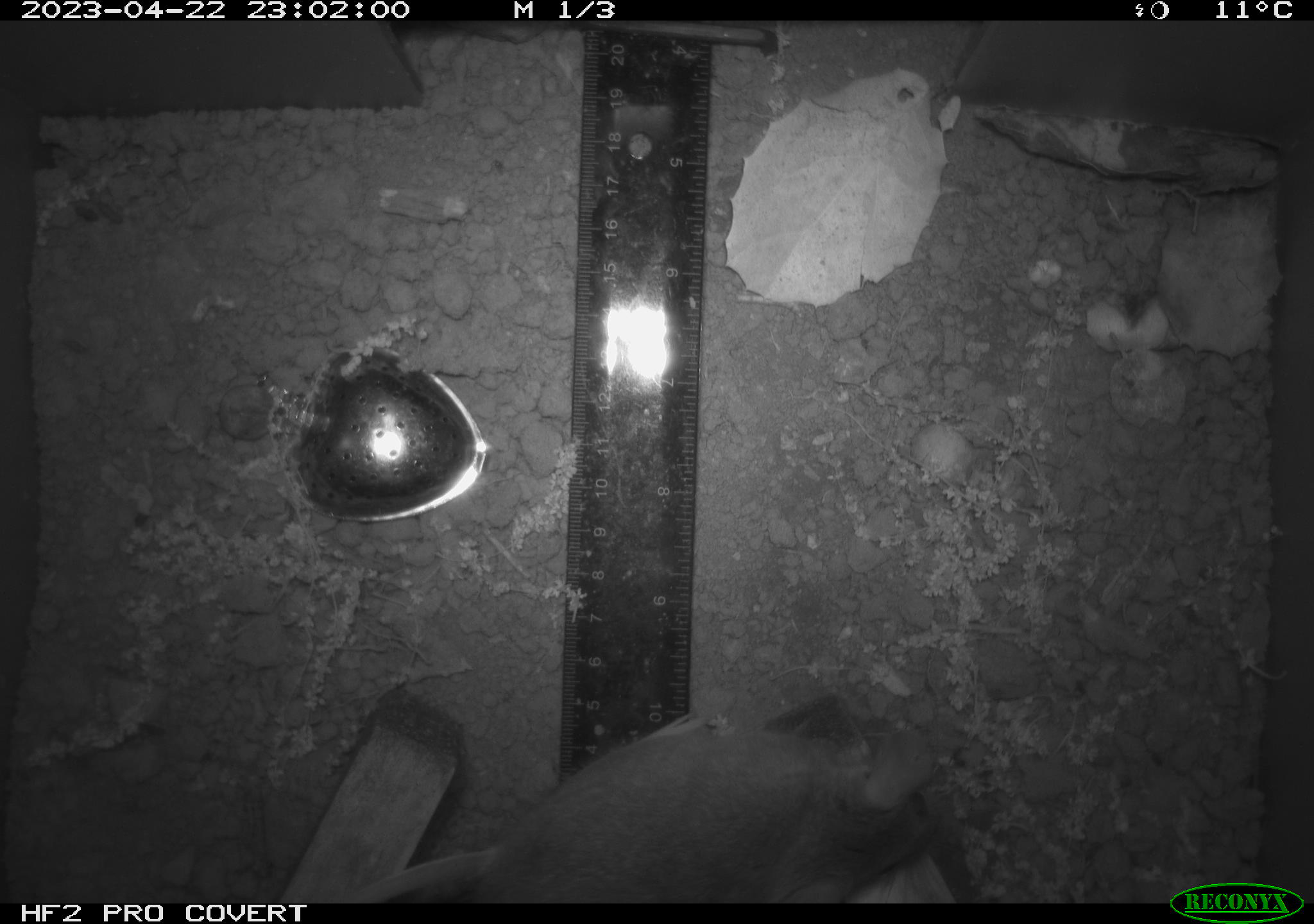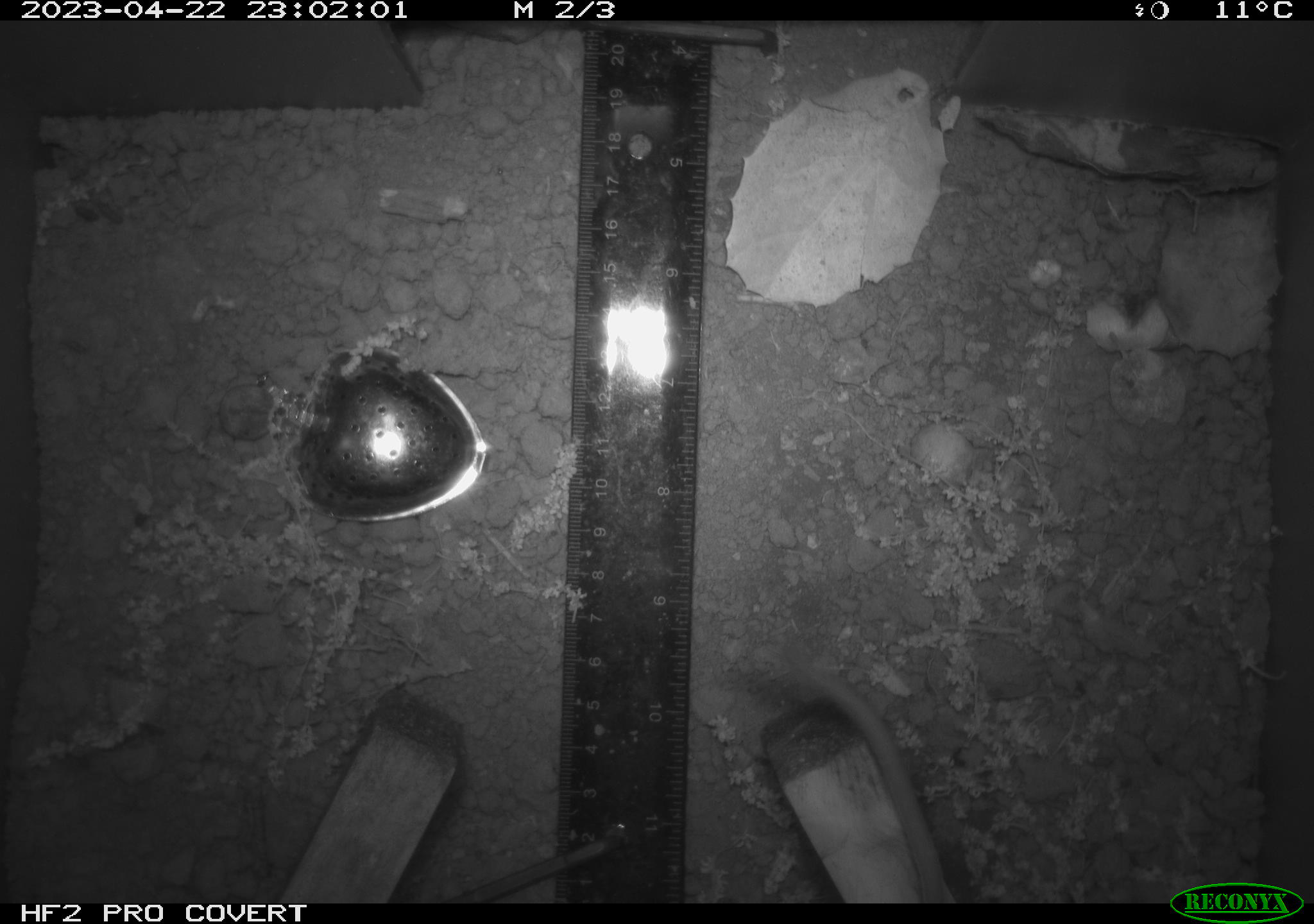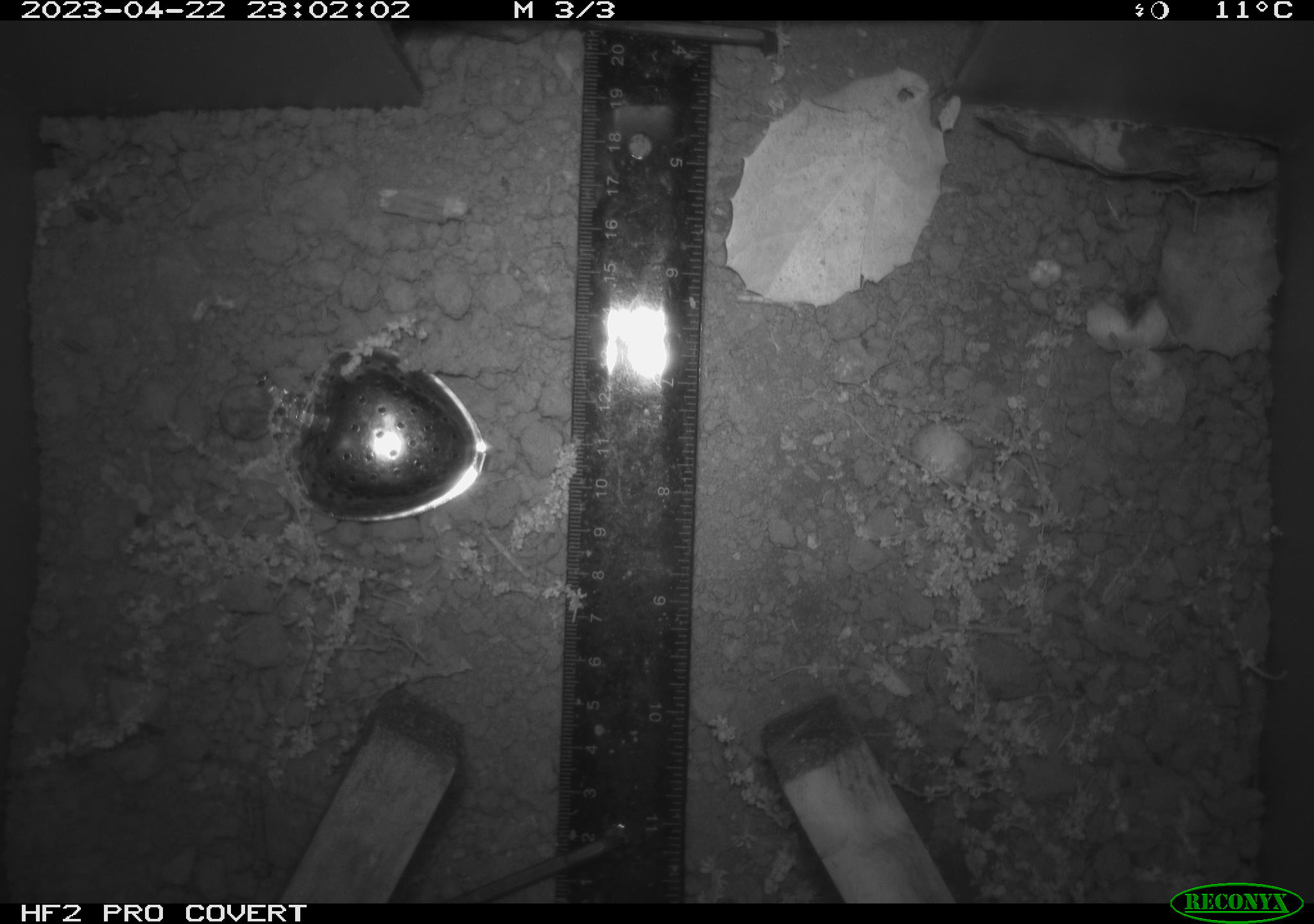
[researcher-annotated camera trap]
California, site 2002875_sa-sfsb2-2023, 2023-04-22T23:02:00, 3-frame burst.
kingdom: Animalia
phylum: Chordata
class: Mammalia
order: Rodentia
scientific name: Rodentia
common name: mouse species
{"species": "mouse species (Rodentia)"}